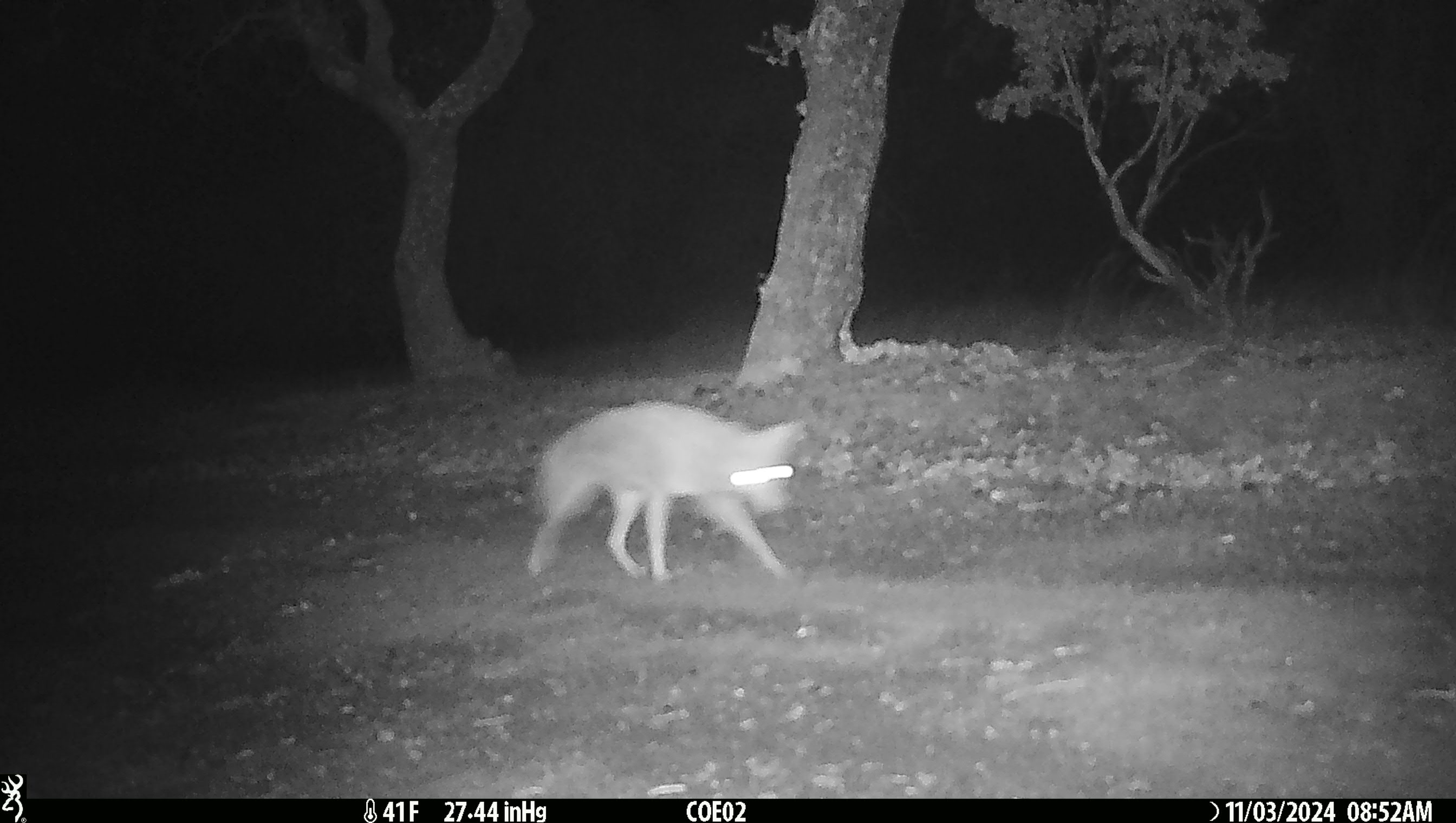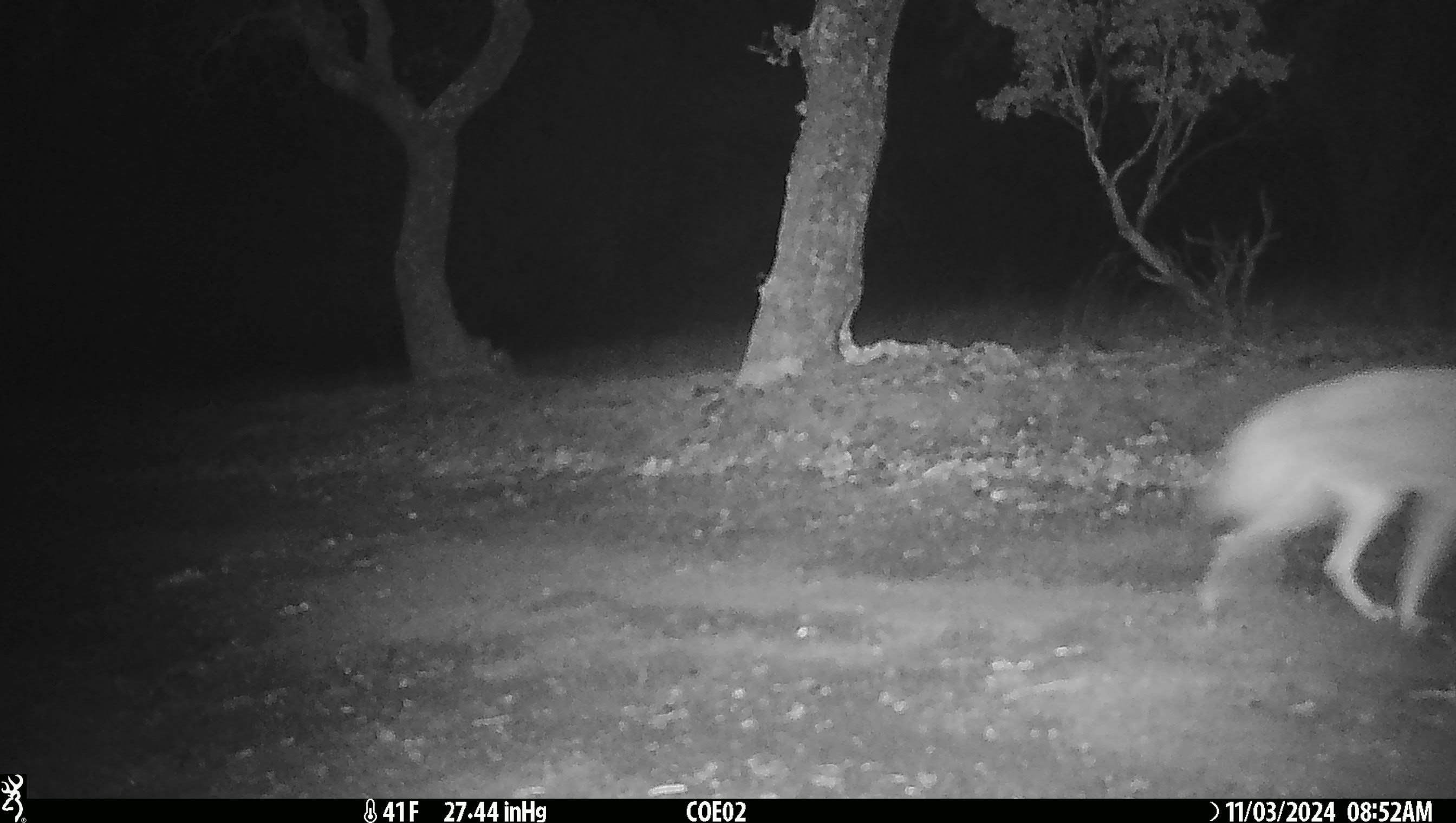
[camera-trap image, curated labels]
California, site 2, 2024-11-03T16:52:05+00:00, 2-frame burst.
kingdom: Animalia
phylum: Chordata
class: Mammalia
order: Carnivora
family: Canidae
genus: Canis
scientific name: Canis latrans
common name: coyote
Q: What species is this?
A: Coyote (Canis latrans).